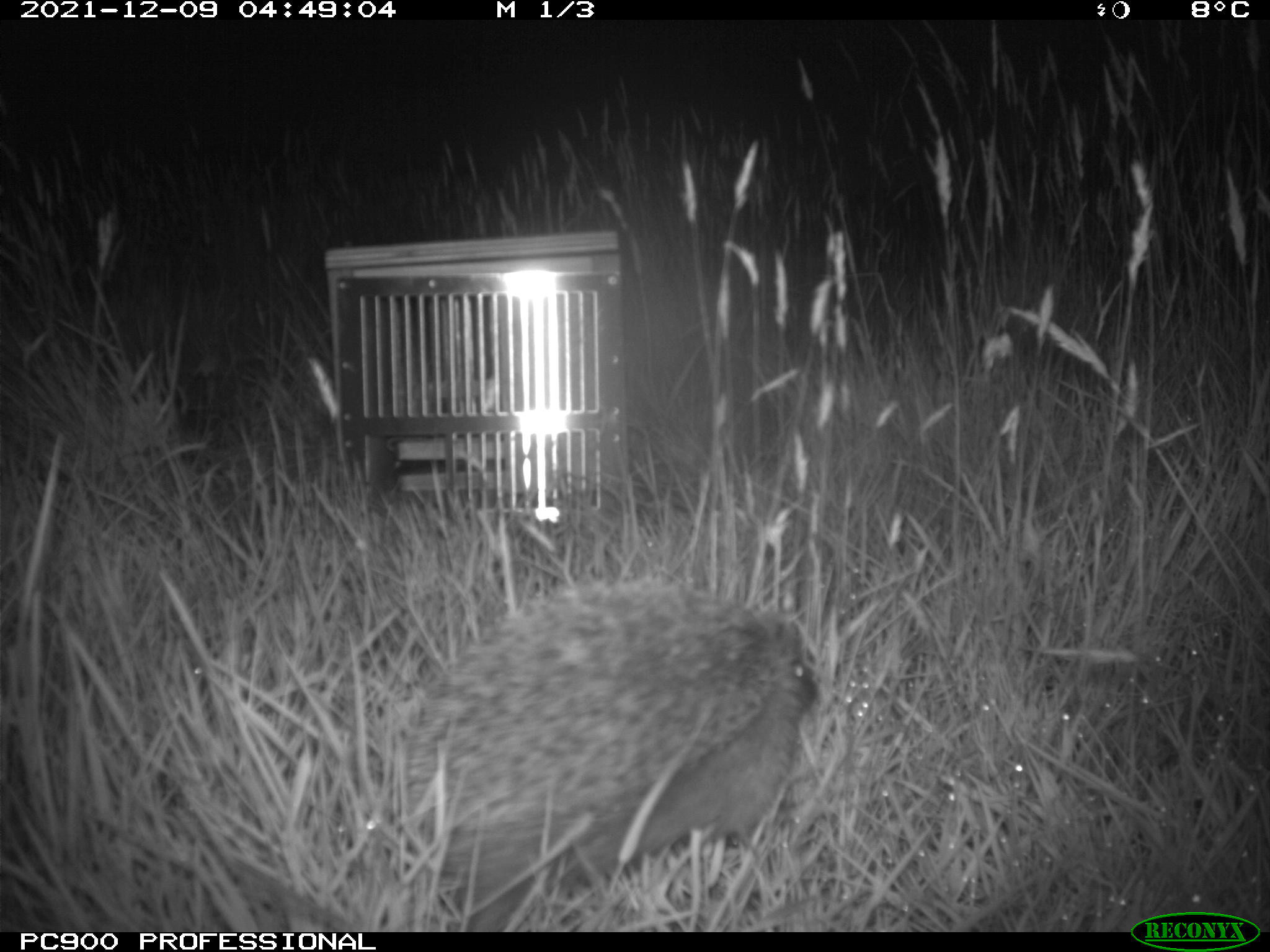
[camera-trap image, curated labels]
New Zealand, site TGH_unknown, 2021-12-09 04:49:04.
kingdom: Animalia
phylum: Chordata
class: Mammalia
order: Eulipotyphla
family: Erinaceidae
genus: Erinaceus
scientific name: Erinaceus europaeus europaeus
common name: european hedgehog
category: hedgehog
Hedgehog (european hedgehog) (Erinaceus europaeus europaeus).